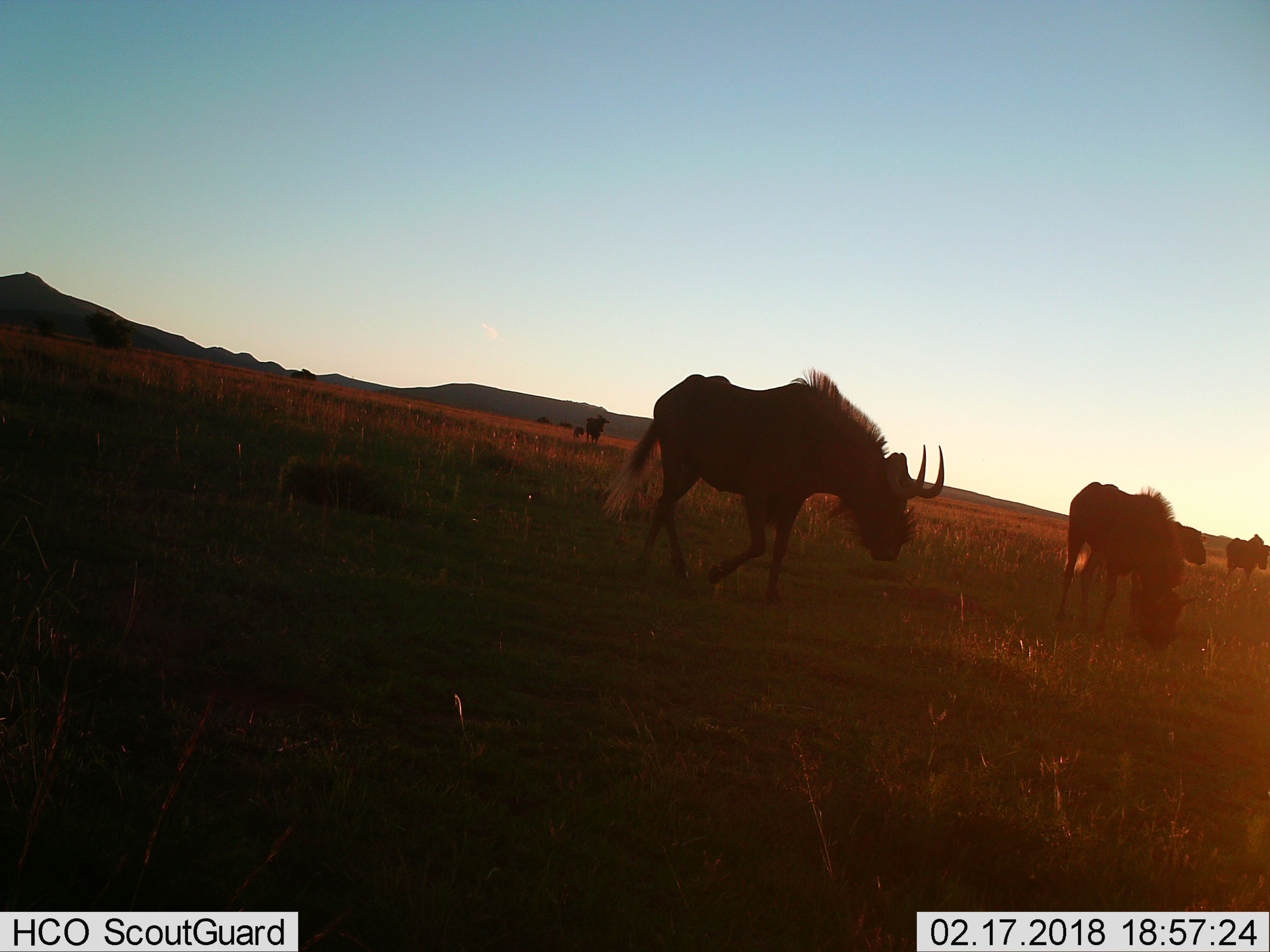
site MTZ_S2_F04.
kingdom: Animalia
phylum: Chordata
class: Mammalia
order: Artiodactyla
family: Bovidae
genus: Connochaetes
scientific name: Connochaetes gnou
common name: black wildebeest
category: wildebeestblack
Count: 5.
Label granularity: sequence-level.